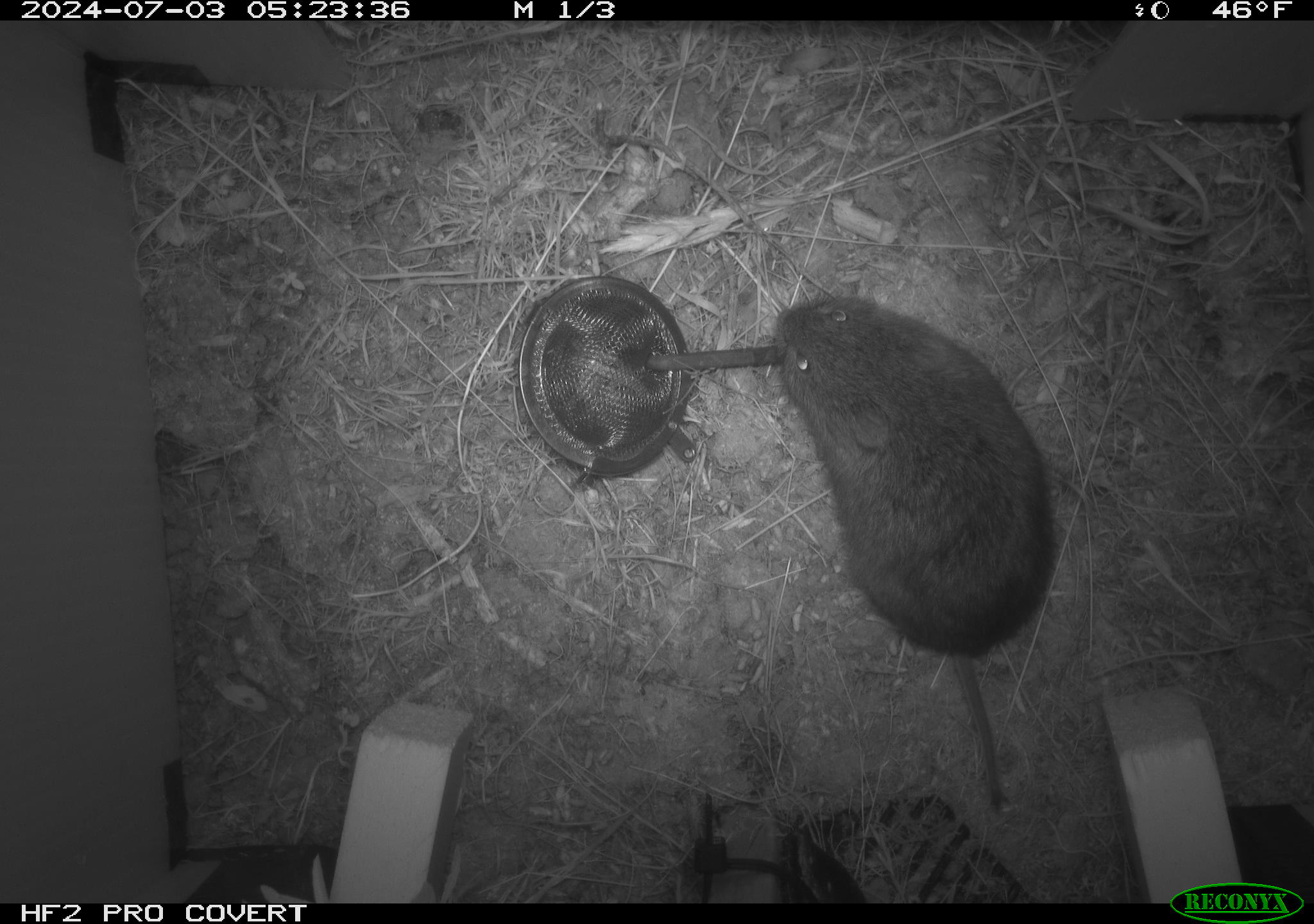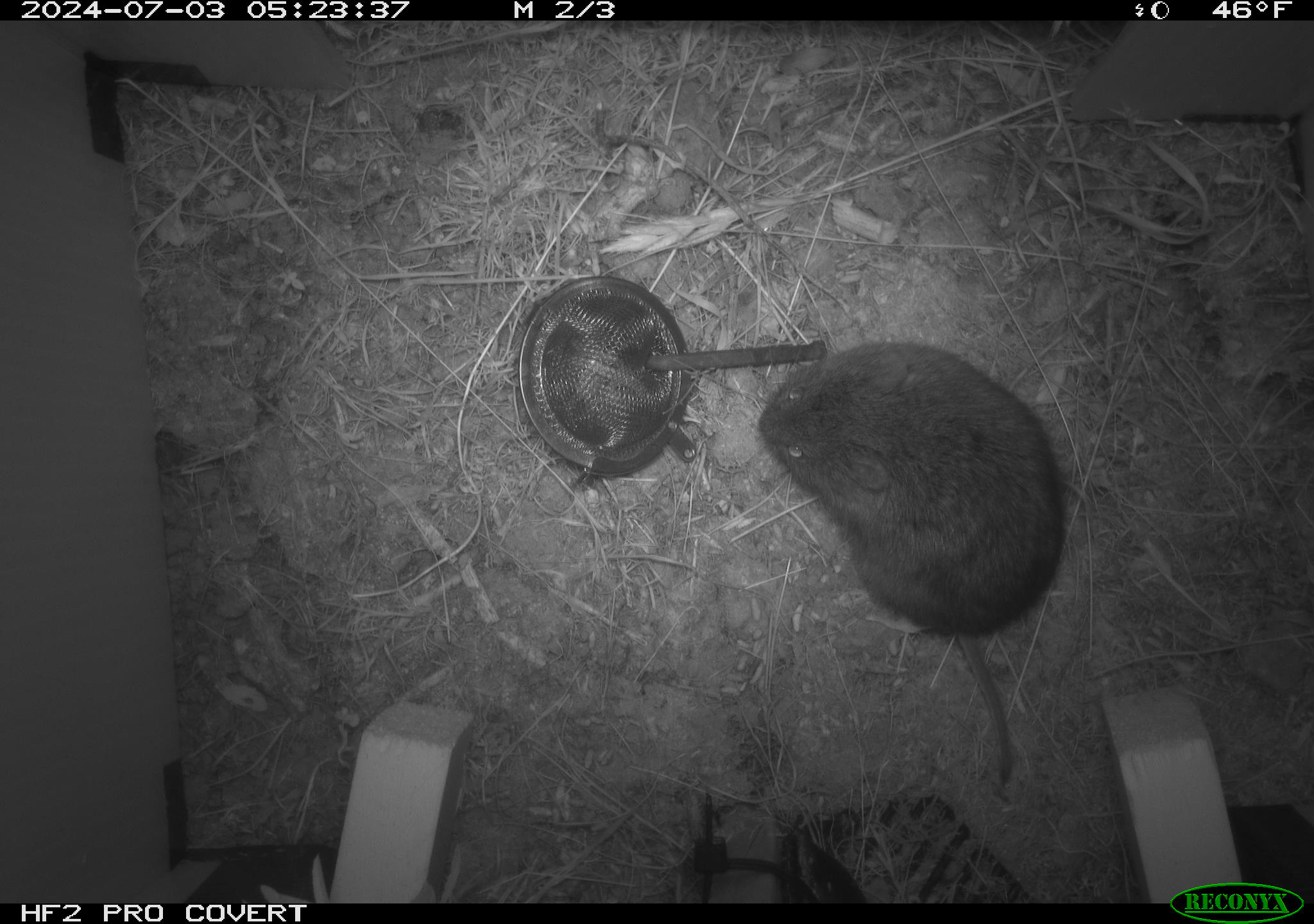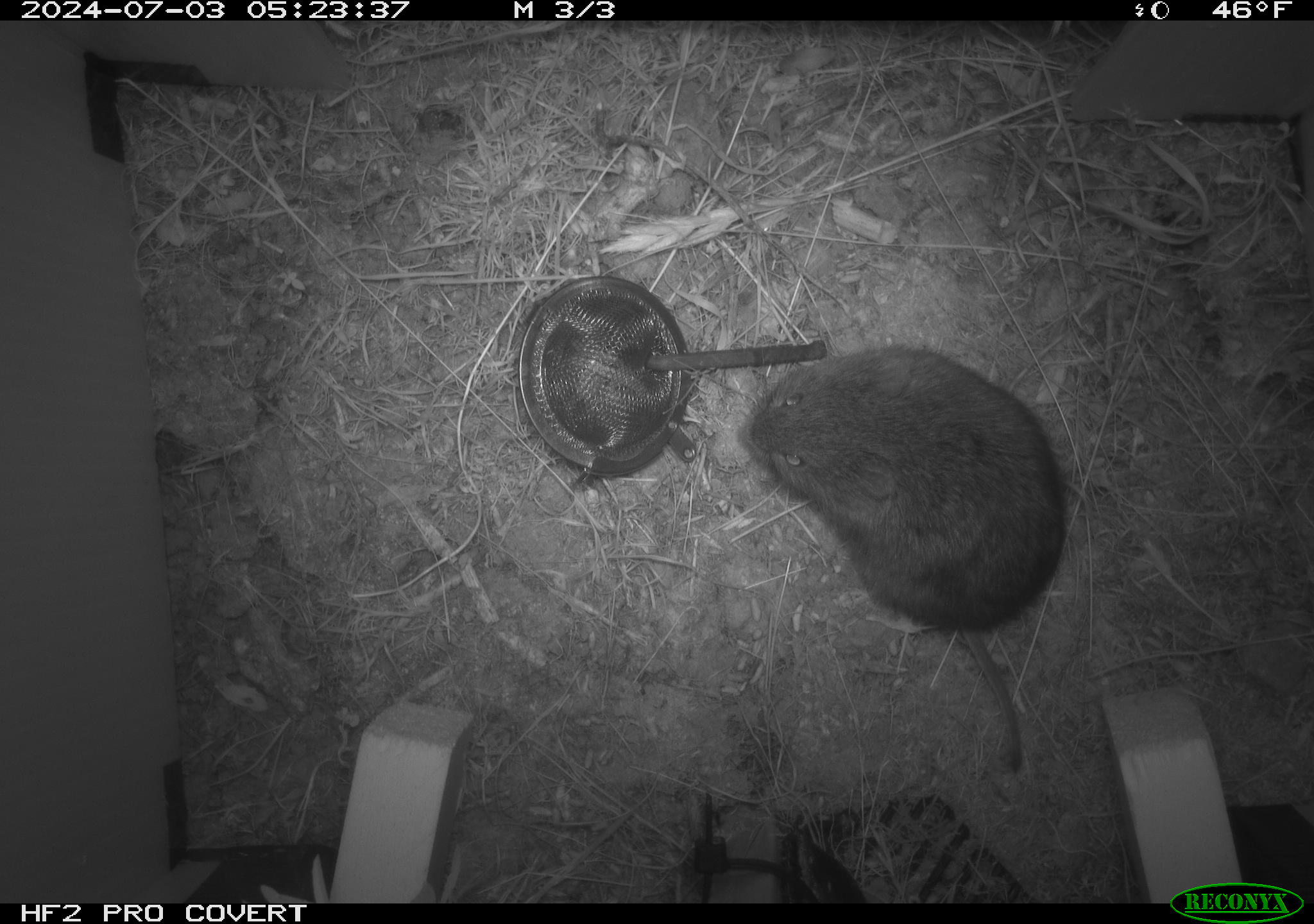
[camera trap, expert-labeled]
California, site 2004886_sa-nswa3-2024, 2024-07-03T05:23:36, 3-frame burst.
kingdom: Animalia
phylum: Chordata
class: Mammalia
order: Rodentia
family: Cricetidae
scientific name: Arvicolinae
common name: voles, lemmings, and muskrats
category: arvicolinae subfamily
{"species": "arvicolinae subfamily (voles, lemmings, and muskrats) (Arvicolinae)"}